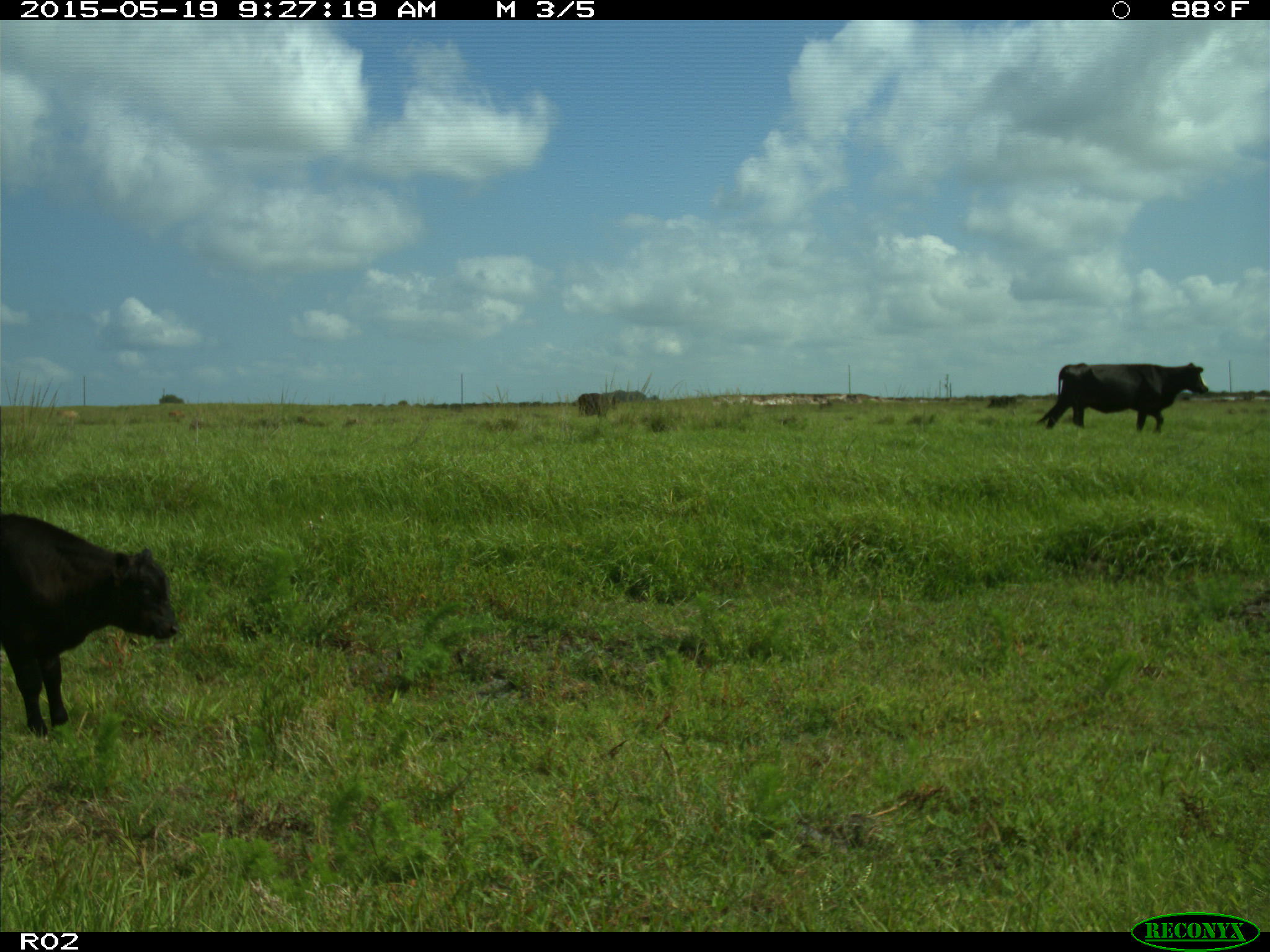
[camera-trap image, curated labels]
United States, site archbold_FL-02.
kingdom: Animalia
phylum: Chordata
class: Mammalia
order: Artiodactyla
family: Bovidae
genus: Bos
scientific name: Bos taurus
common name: domestic cow